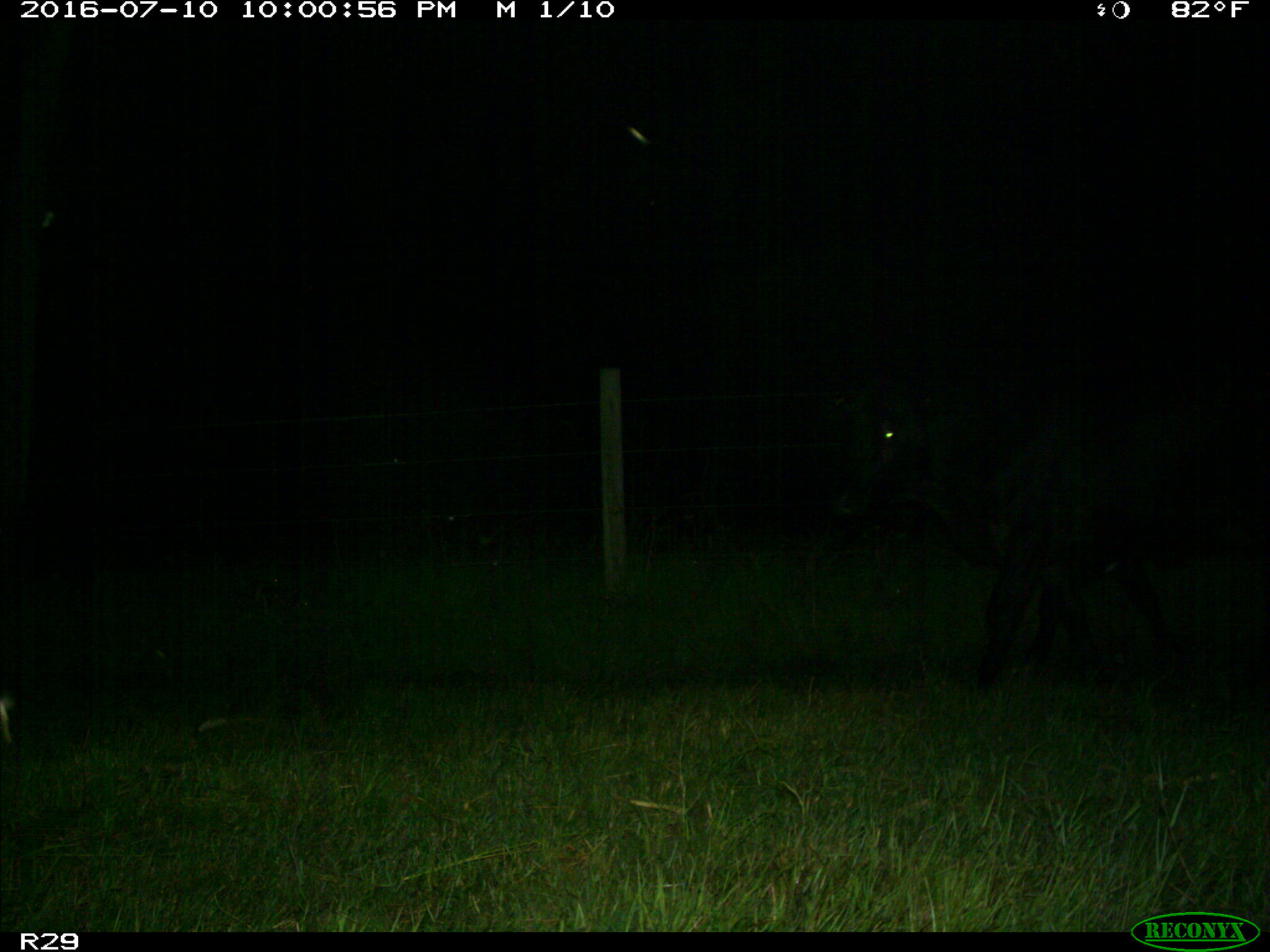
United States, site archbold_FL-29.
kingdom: Animalia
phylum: Chordata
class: Mammalia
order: Artiodactyla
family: Bovidae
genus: Bos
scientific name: Bos taurus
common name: domestic cow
Bos taurus (domestic cow).